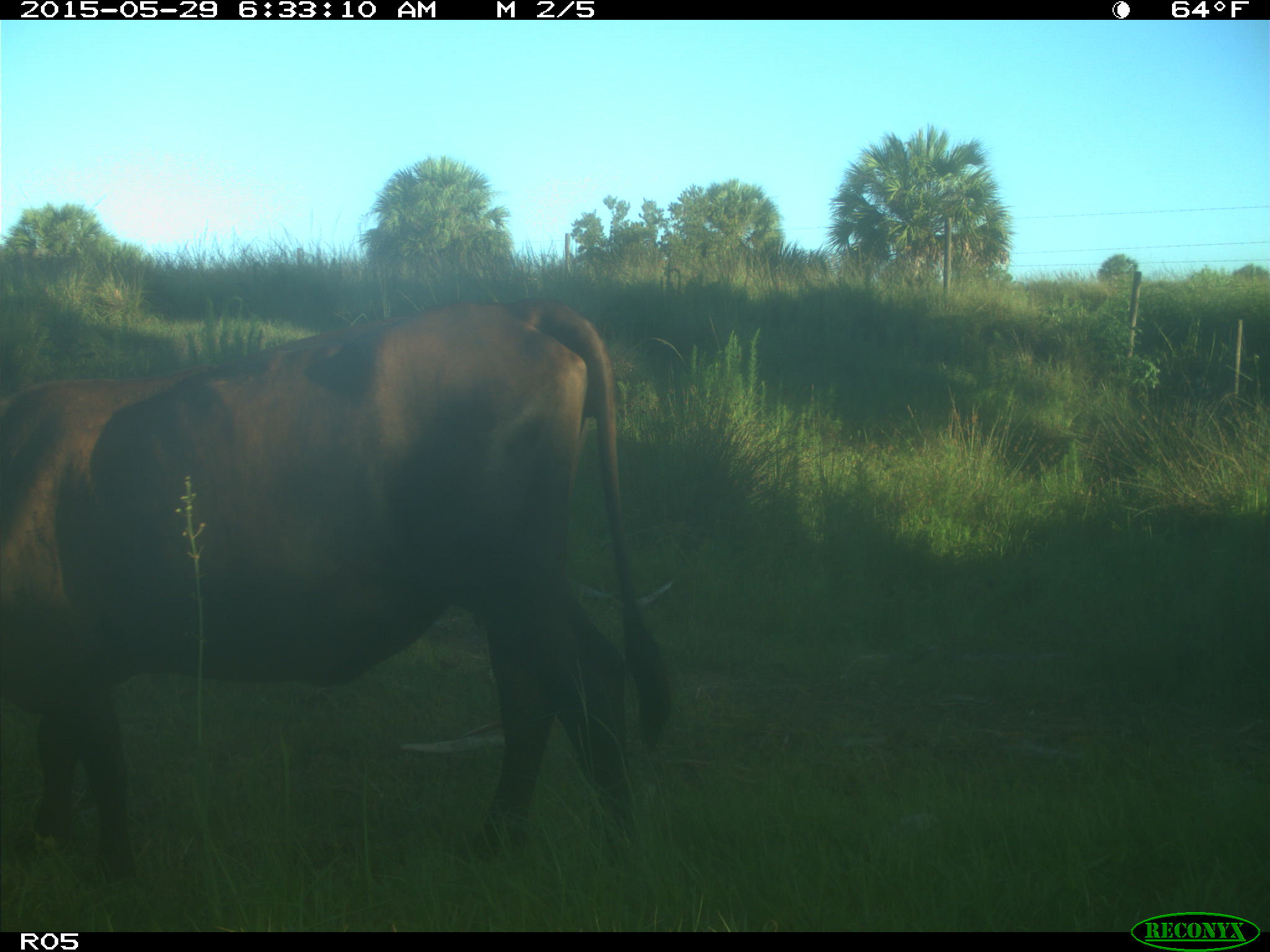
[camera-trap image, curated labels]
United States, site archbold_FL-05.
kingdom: Animalia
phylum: Chordata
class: Mammalia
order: Artiodactyla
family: Bovidae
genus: Bos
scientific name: Bos taurus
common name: domestic cow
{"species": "Bos taurus (domestic cow)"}